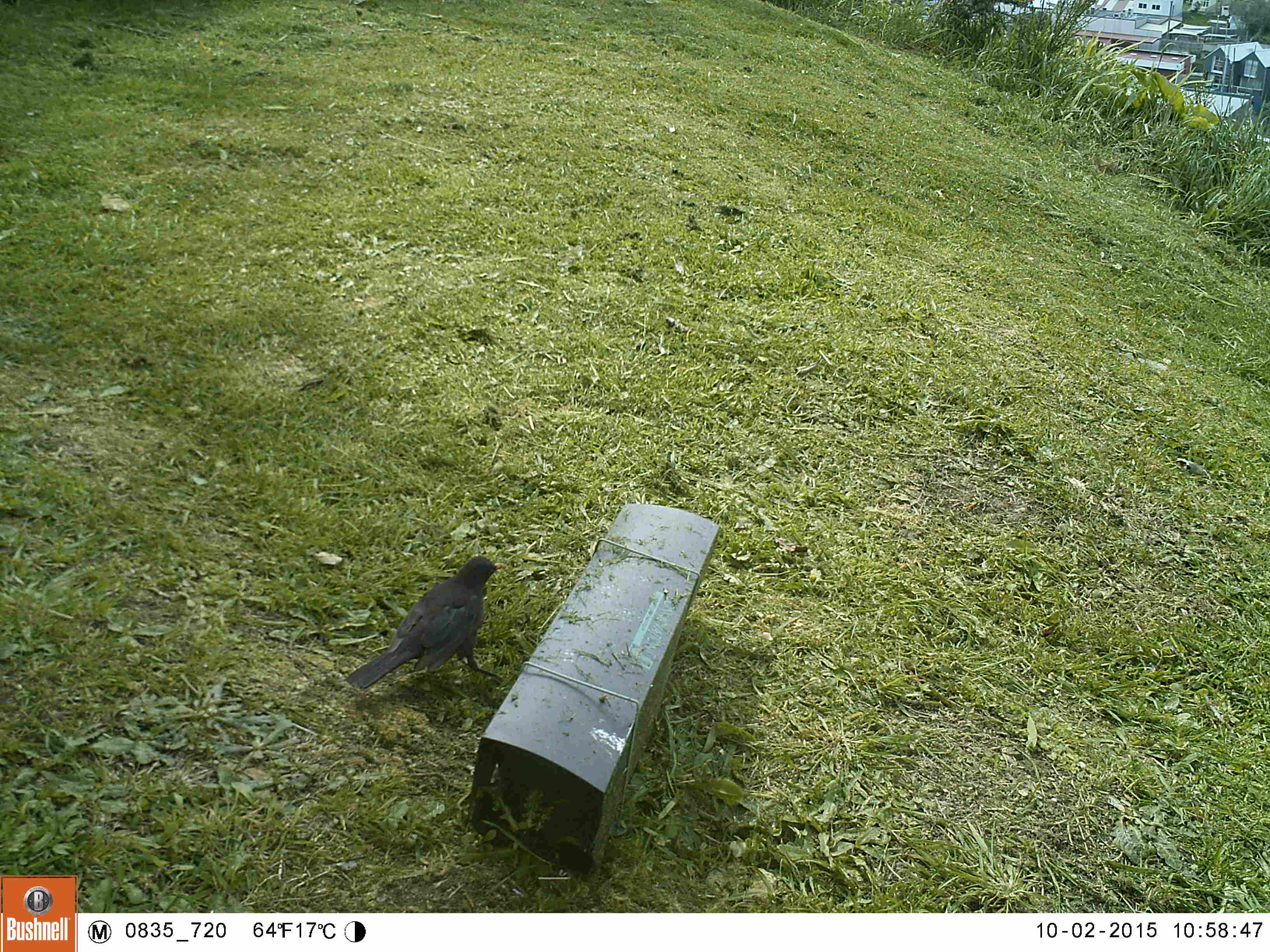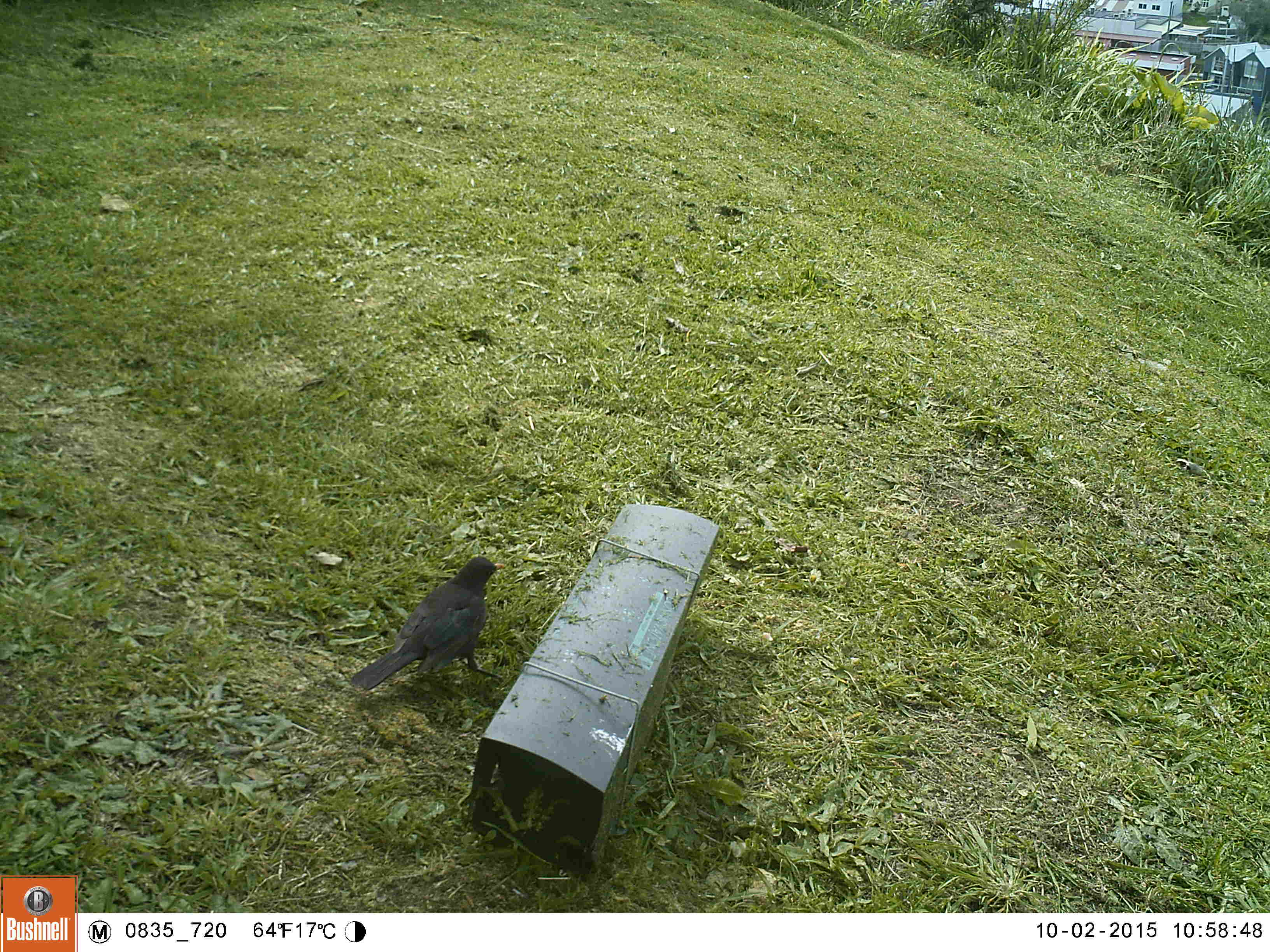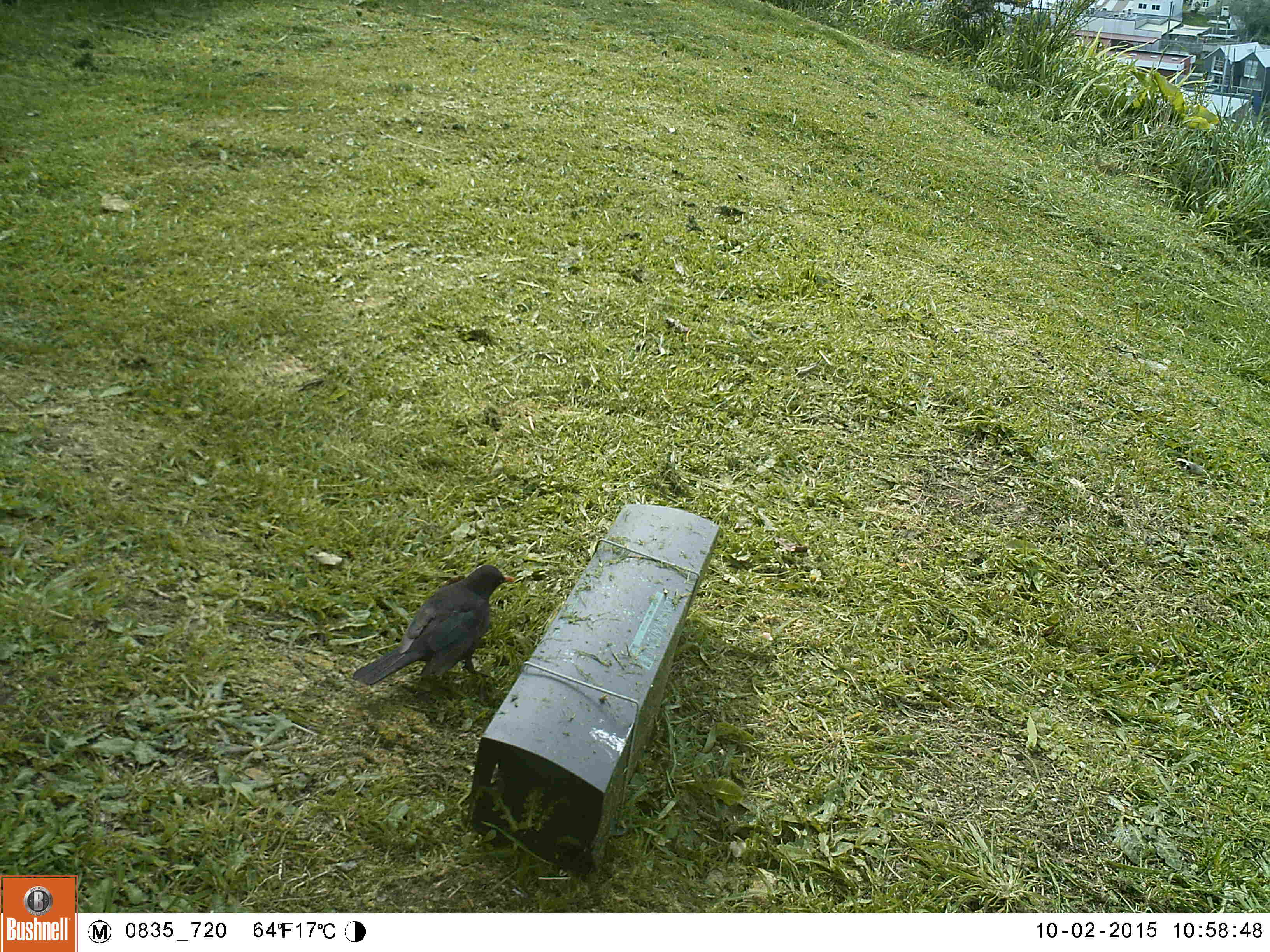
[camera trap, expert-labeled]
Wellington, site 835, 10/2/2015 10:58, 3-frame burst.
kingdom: Animalia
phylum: Chordata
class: Aves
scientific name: Aves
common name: bird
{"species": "bird (Aves)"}